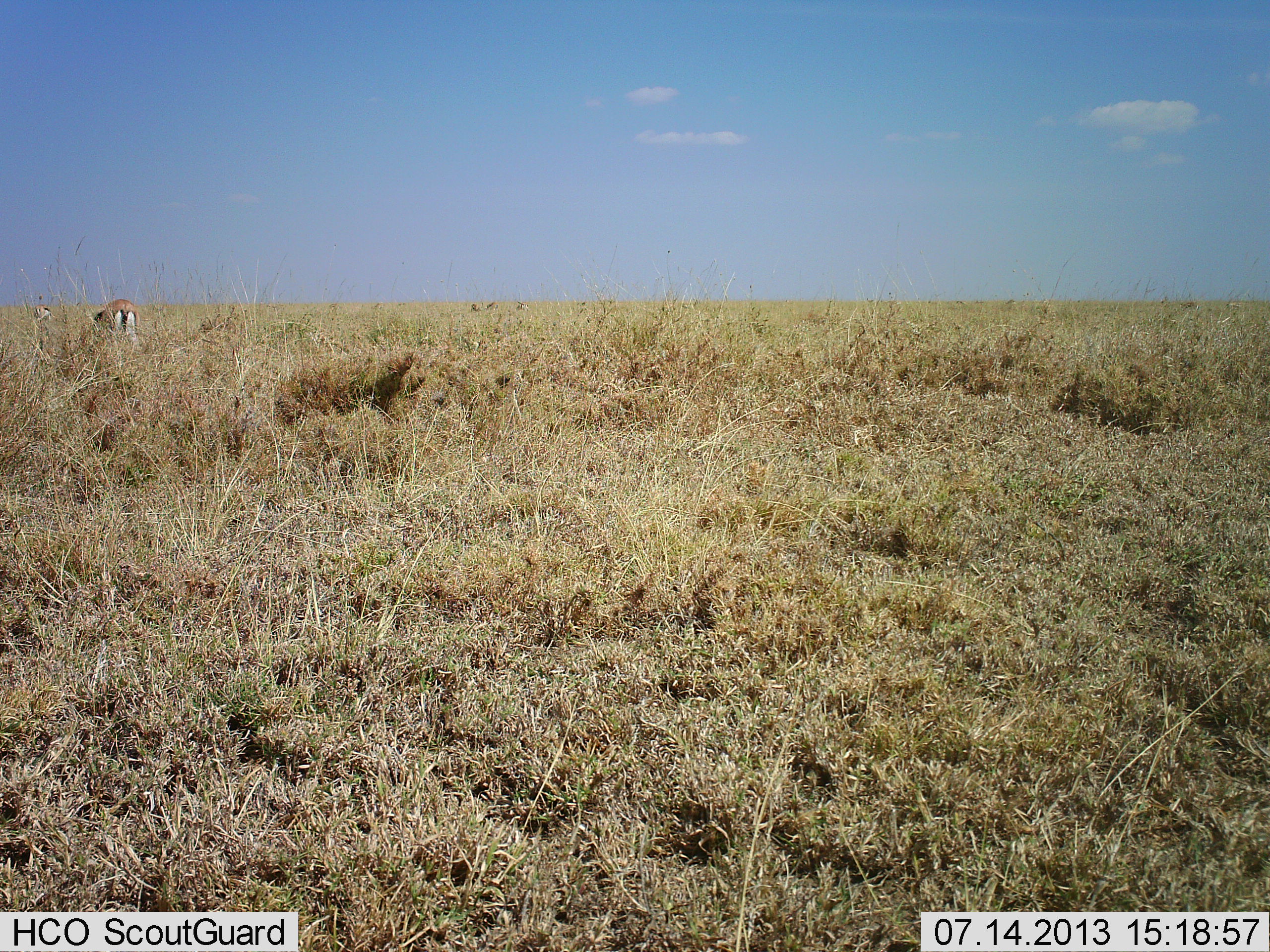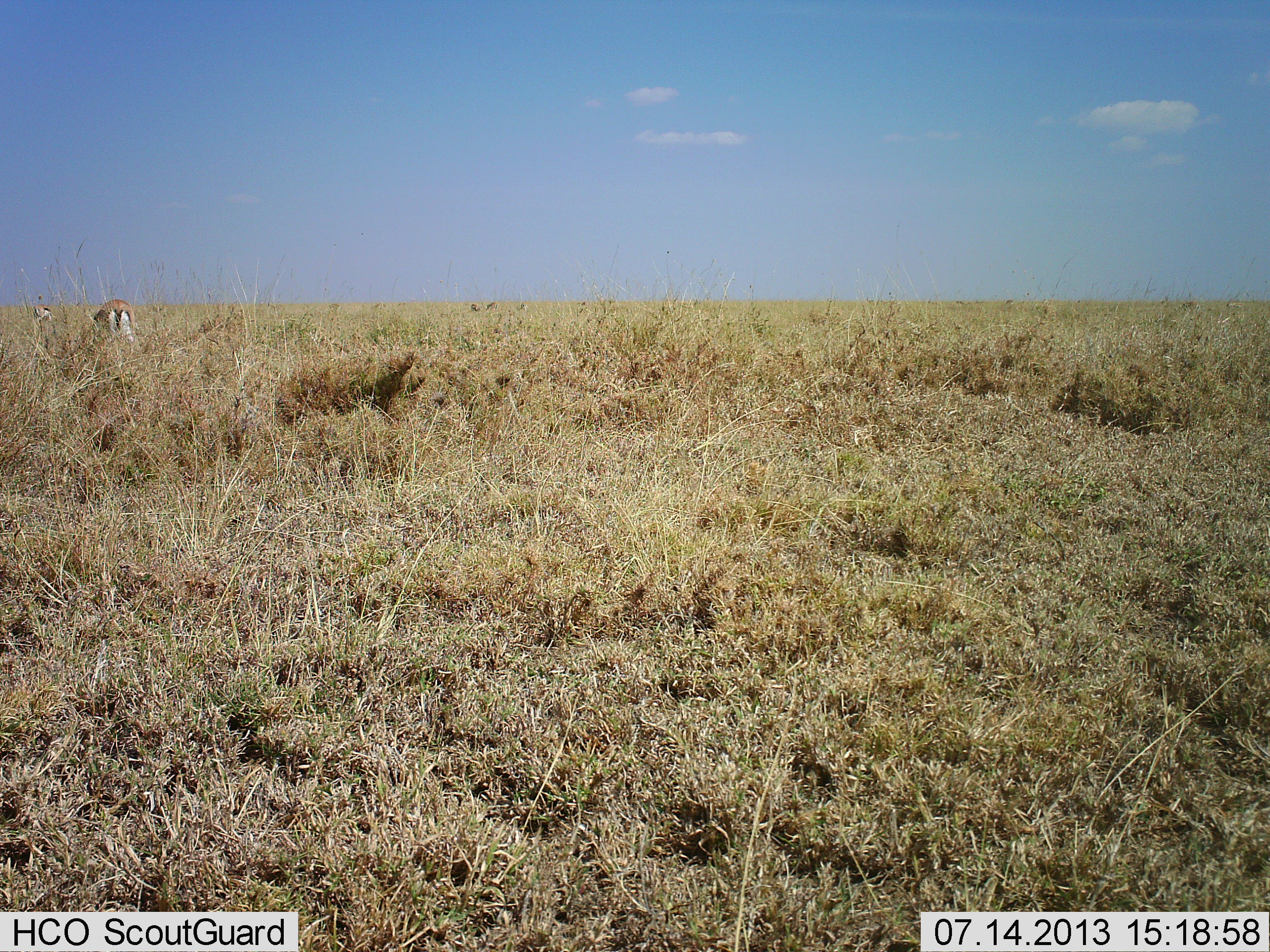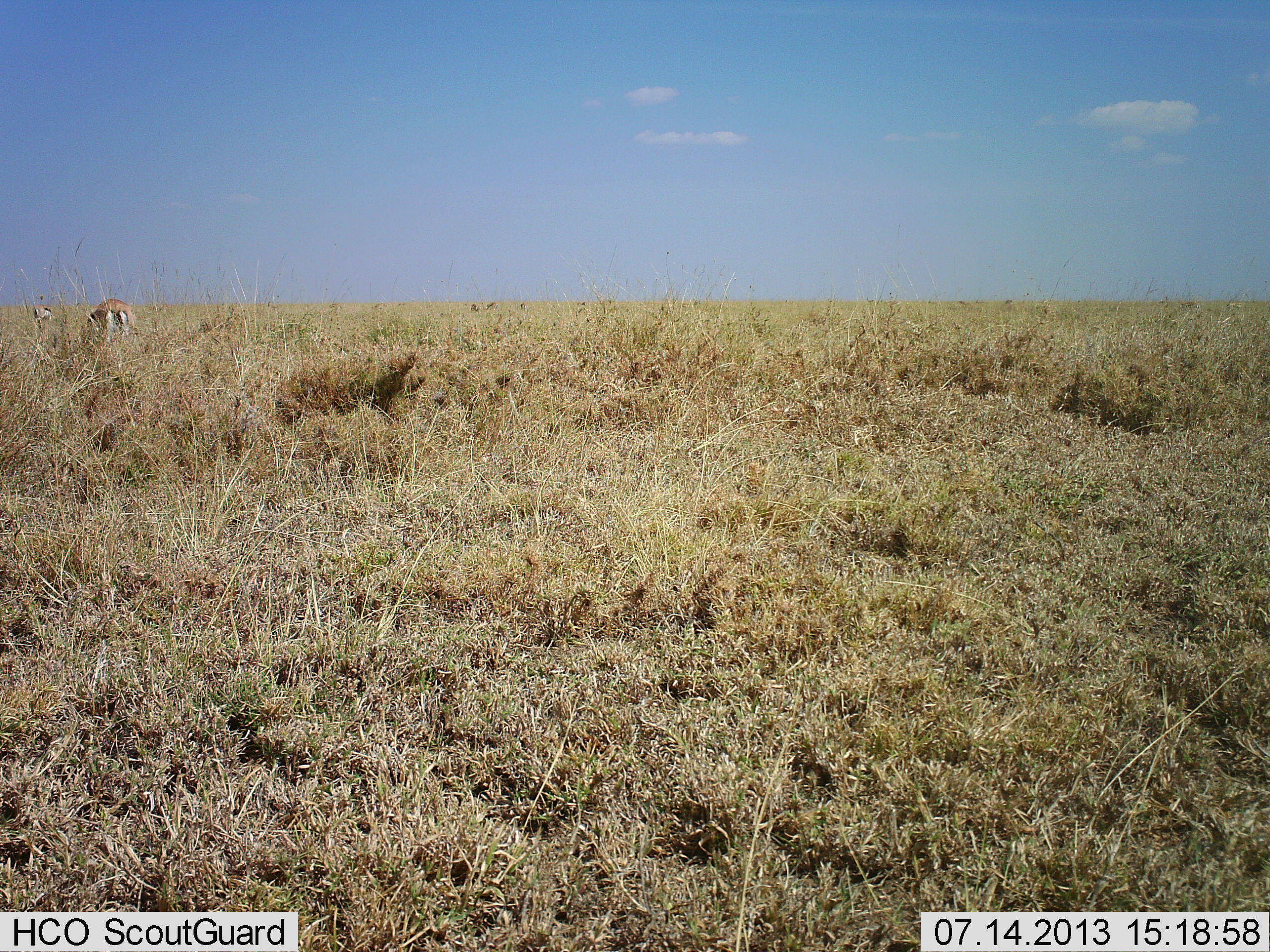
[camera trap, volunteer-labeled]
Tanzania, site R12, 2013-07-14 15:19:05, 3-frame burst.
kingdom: Animalia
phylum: Chordata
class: Mammalia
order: Artiodactyla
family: Bovidae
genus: Eudorcas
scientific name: Eudorcas thomsonii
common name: thomson's gazelle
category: gazellethomsons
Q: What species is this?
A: Gazellethomsons (thomson's gazelle) (Eudorcas thomsonii).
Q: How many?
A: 1.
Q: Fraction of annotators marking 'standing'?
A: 20%.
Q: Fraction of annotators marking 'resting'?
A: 0%.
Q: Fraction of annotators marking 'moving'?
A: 0%.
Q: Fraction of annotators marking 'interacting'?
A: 0%.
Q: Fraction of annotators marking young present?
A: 0%.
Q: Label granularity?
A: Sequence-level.